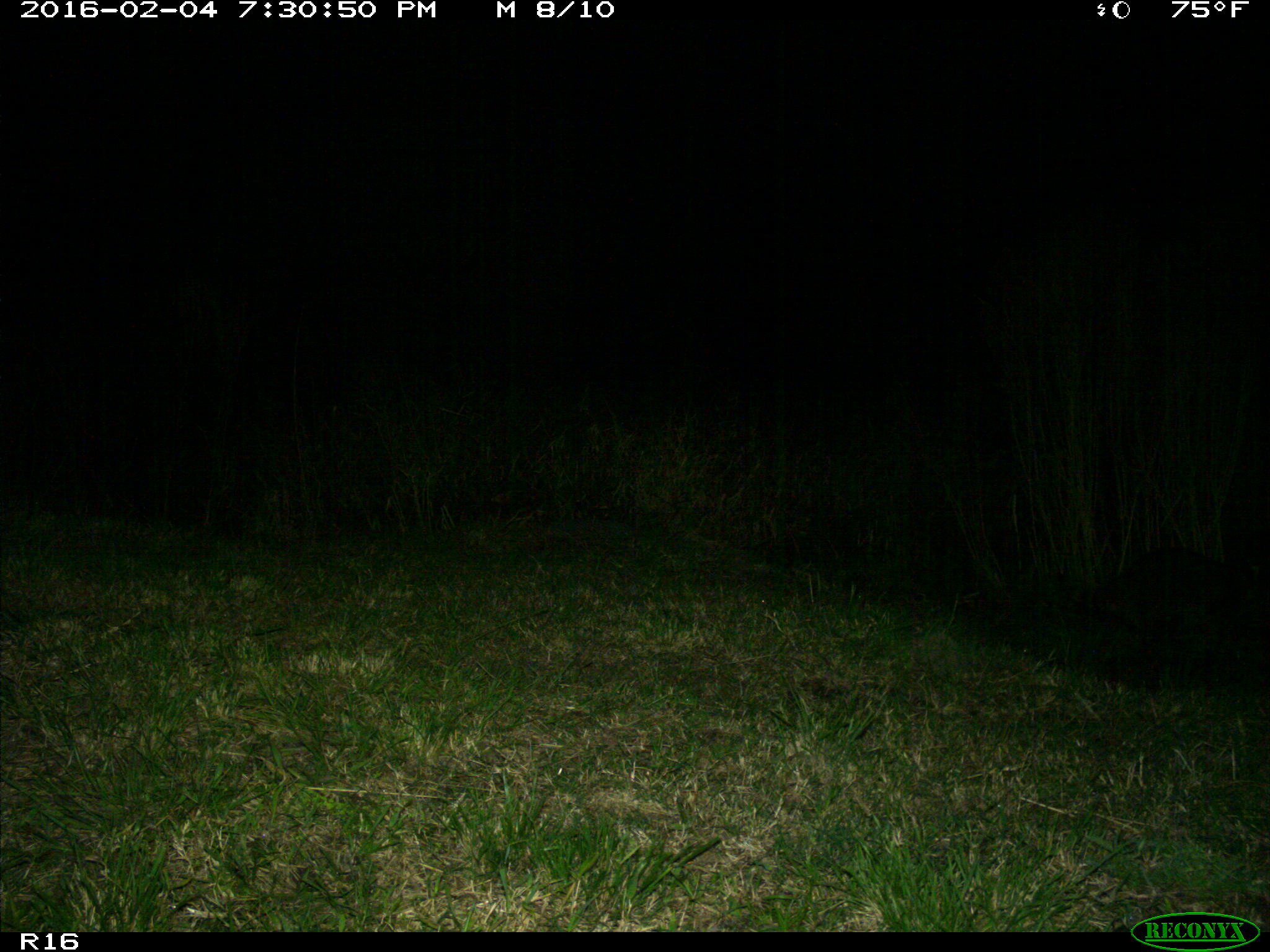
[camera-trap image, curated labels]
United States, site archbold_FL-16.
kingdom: Animalia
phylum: Chordata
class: Mammalia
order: Carnivora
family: Procyonidae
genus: Procyon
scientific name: Procyon lotor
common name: common raccoon